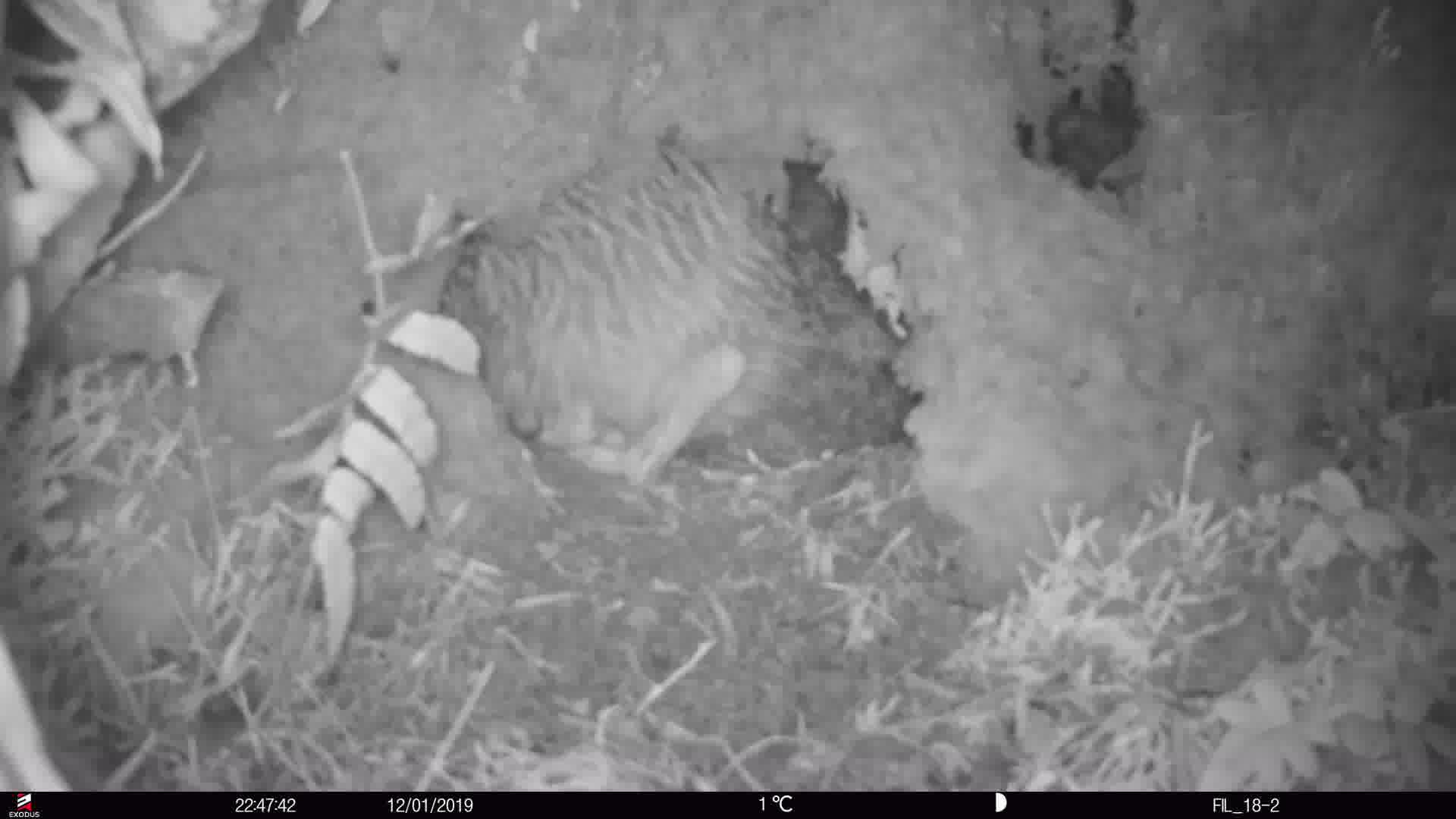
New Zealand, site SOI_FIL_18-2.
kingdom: Animalia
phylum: Chordata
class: Aves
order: Apterygiformes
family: Apterygidae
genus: Apteryx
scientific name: Apteryx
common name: kiwi